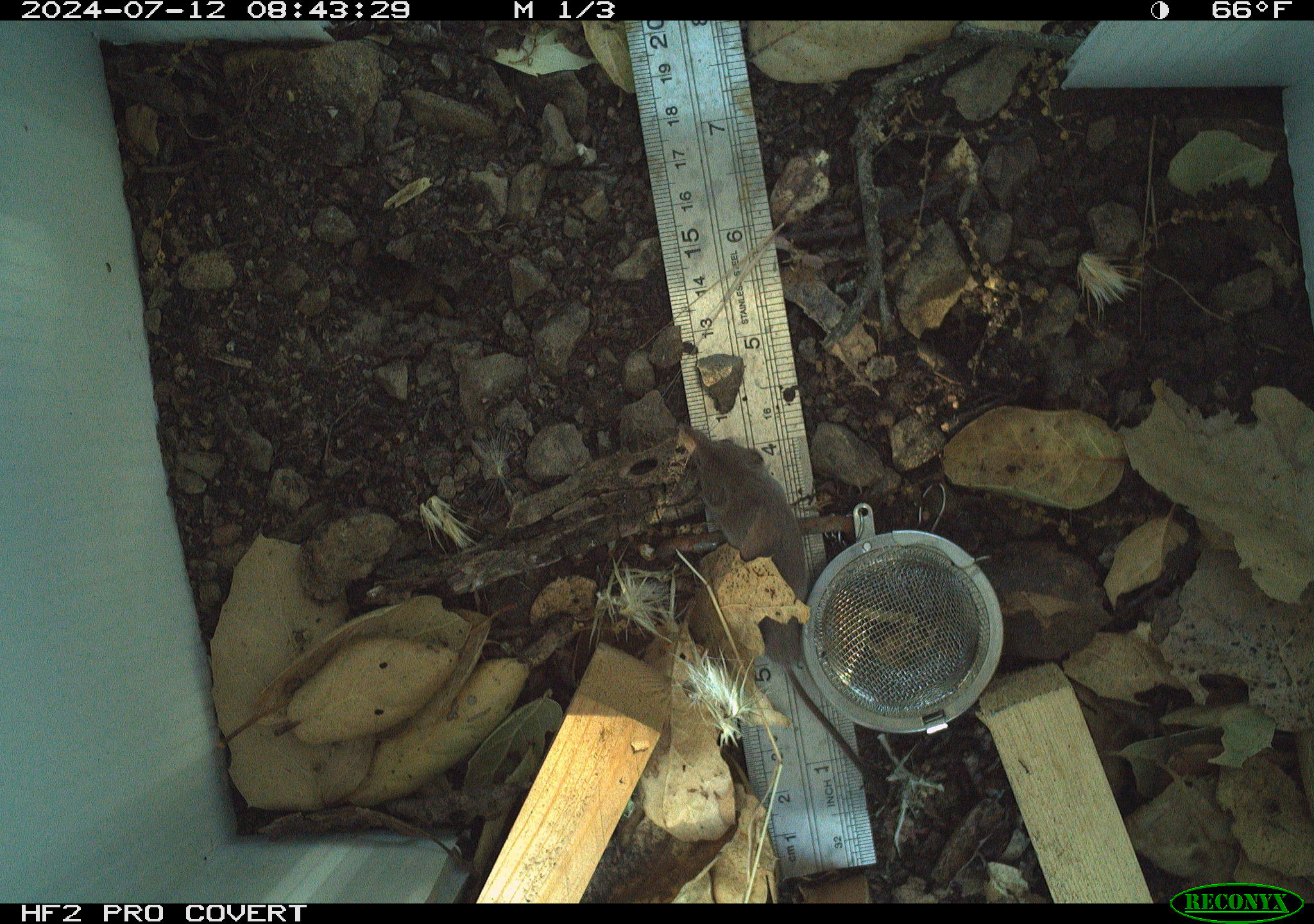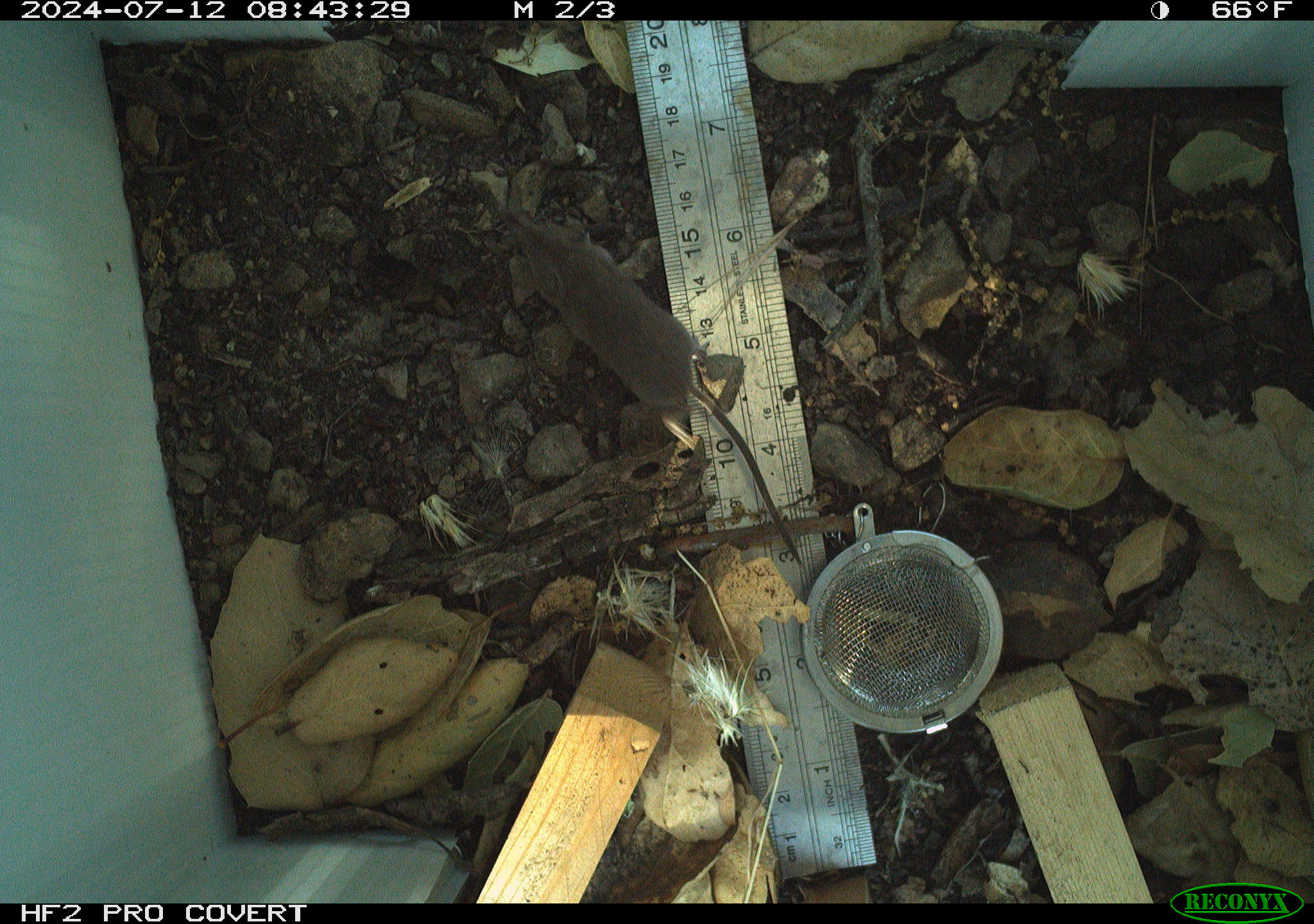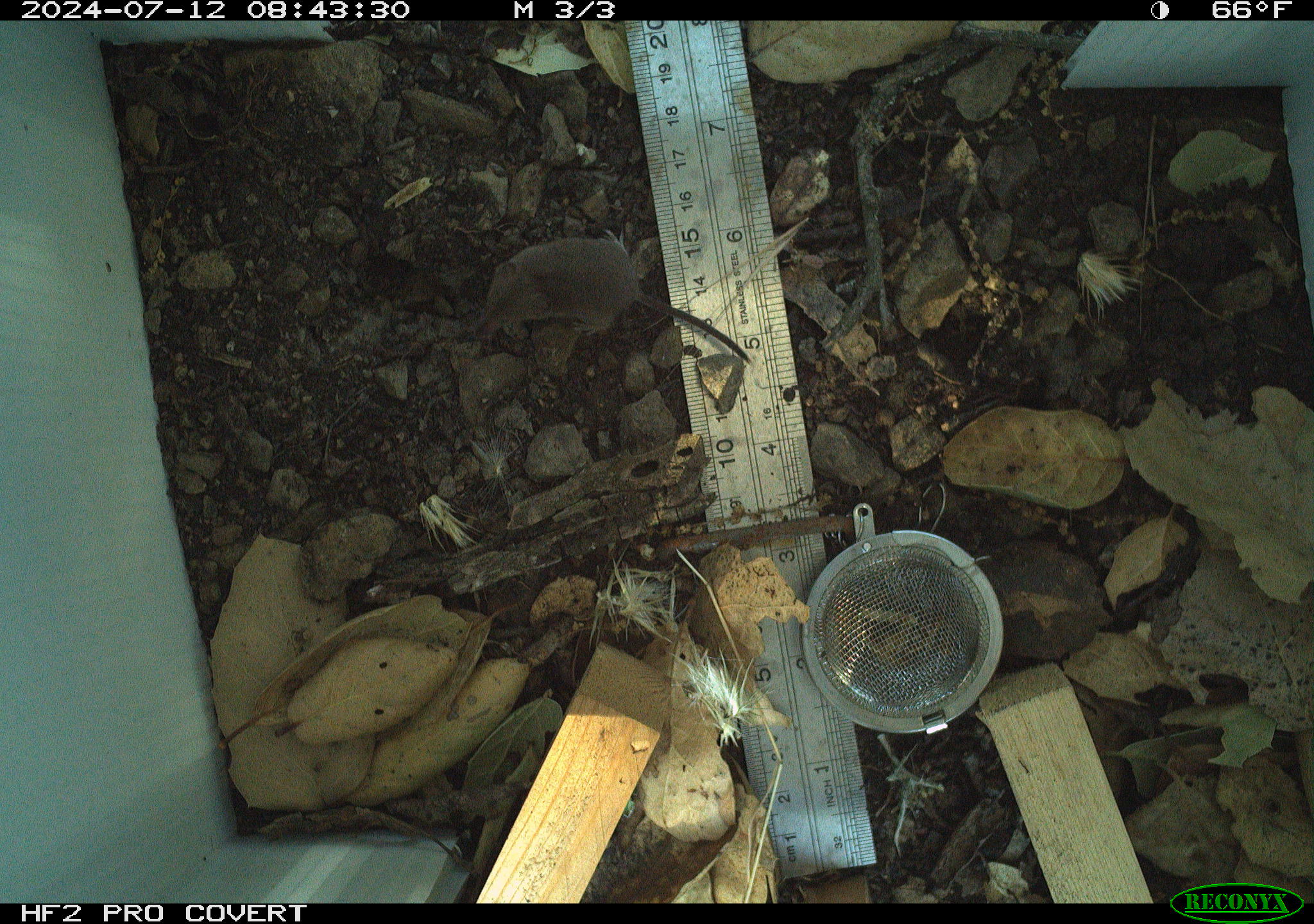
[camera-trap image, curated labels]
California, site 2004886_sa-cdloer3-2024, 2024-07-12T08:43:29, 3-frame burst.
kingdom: Animalia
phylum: Chordata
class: Mammalia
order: Rodentia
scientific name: Rodentia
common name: rodent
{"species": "rodent (Rodentia)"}